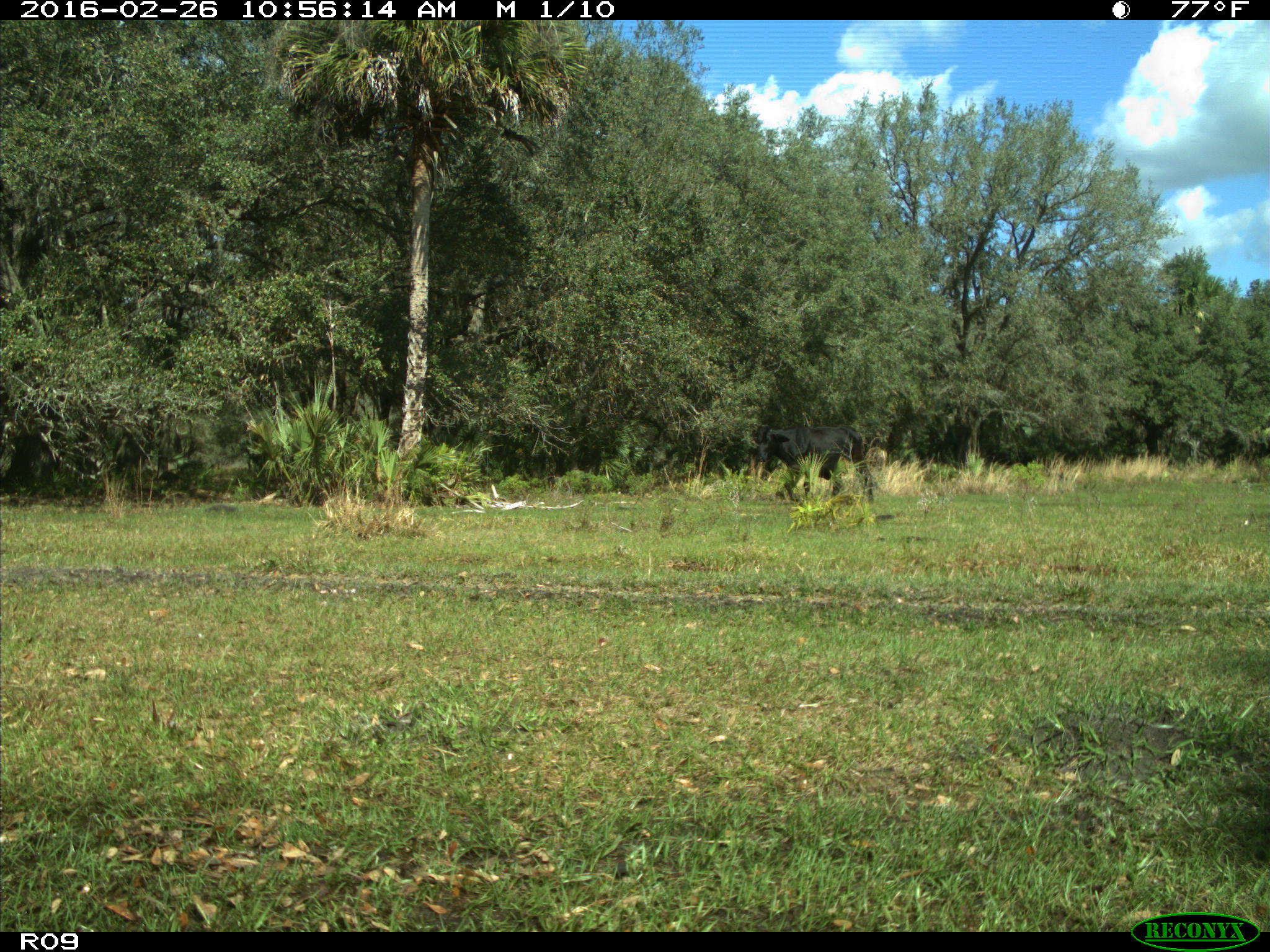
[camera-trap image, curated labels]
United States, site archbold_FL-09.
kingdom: Animalia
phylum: Chordata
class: Mammalia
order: Artiodactyla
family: Bovidae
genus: Bos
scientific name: Bos taurus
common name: domestic cow